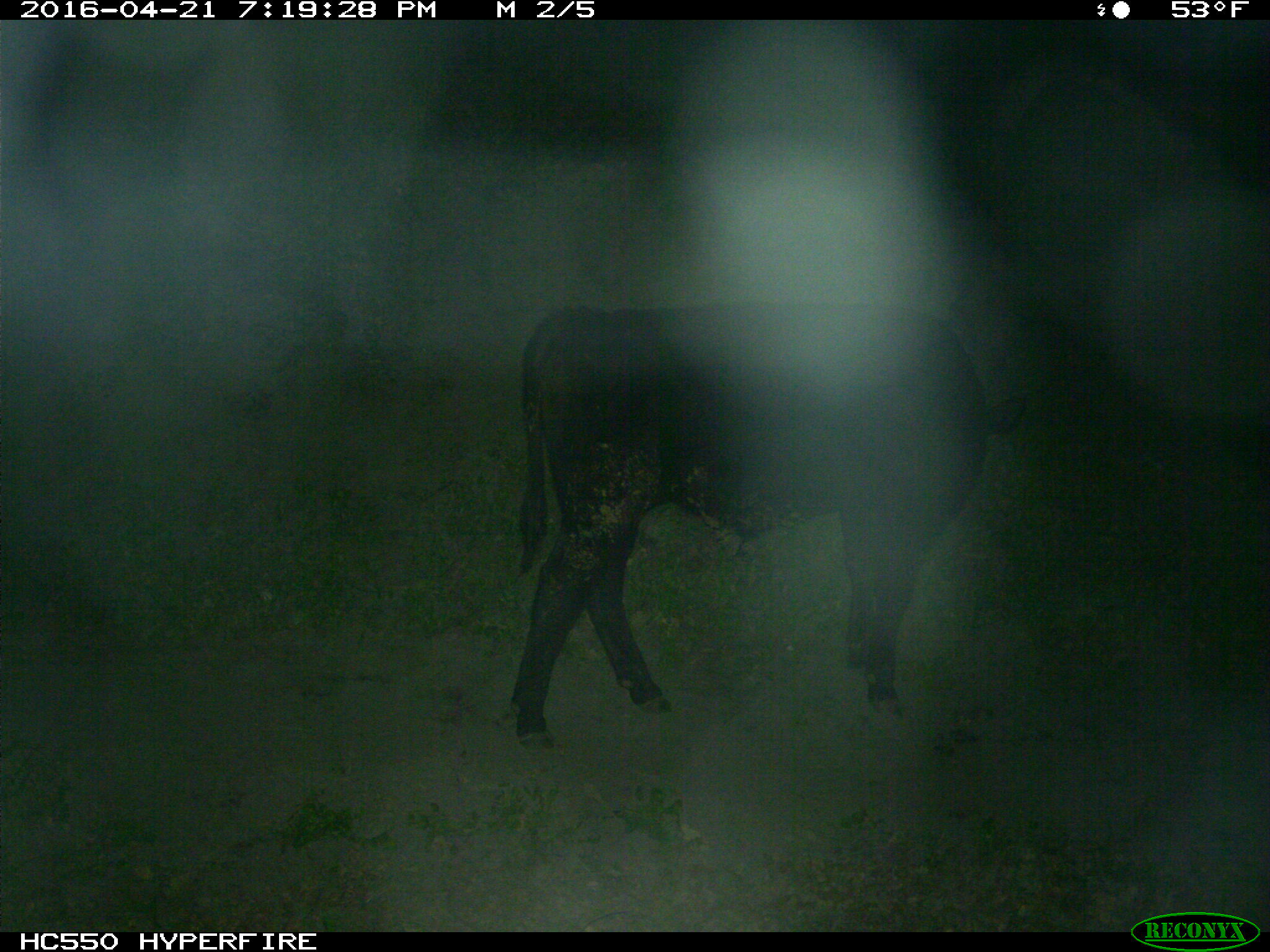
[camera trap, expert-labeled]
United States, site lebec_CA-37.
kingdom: Animalia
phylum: Chordata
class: Mammalia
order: Artiodactyla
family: Bovidae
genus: Bos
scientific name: Bos taurus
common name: domestic cow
Bos taurus (domestic cow).